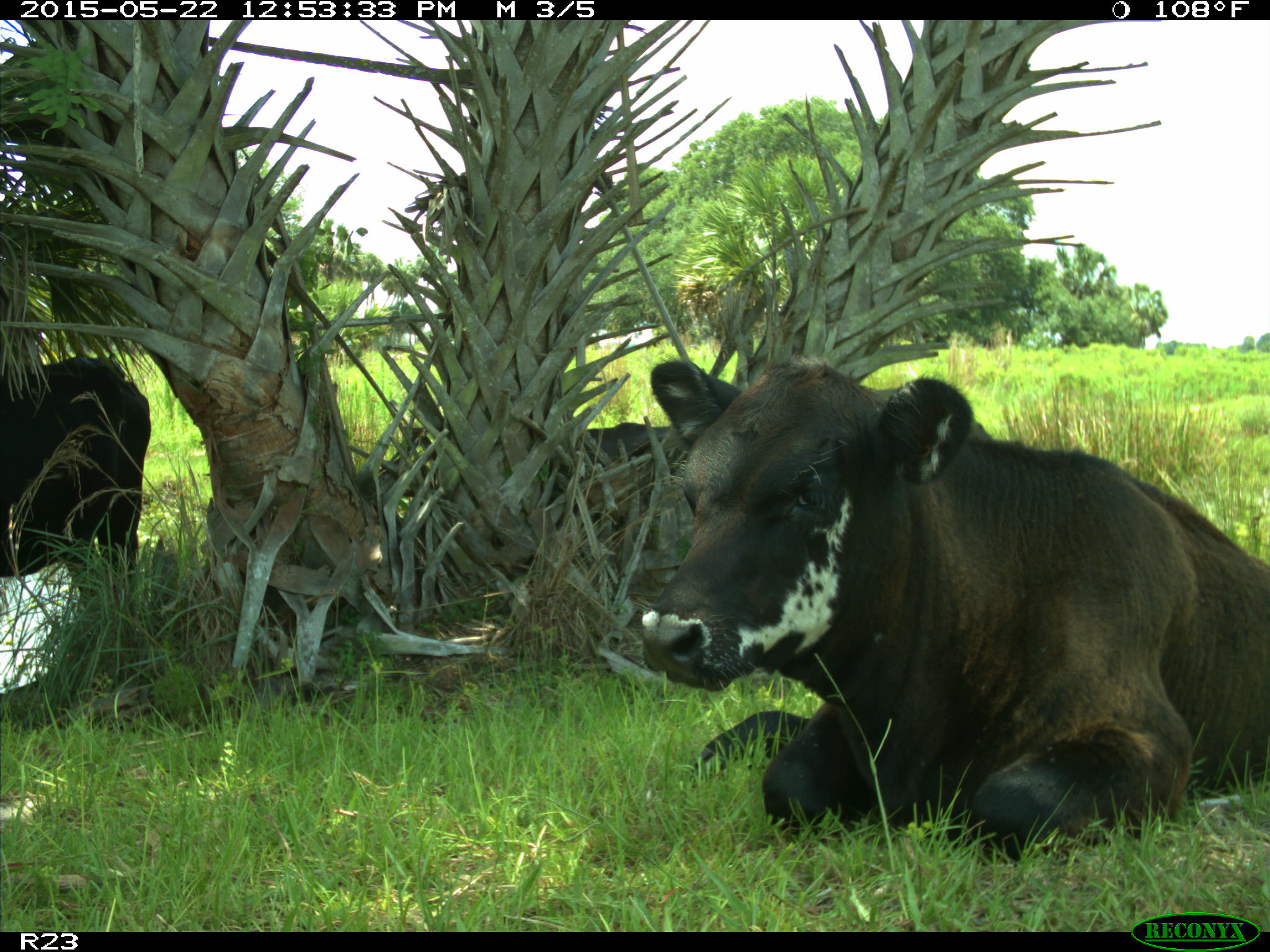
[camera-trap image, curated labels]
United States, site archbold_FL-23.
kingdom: Animalia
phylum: Chordata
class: Mammalia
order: Artiodactyla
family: Bovidae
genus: Bos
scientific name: Bos taurus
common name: domestic cow